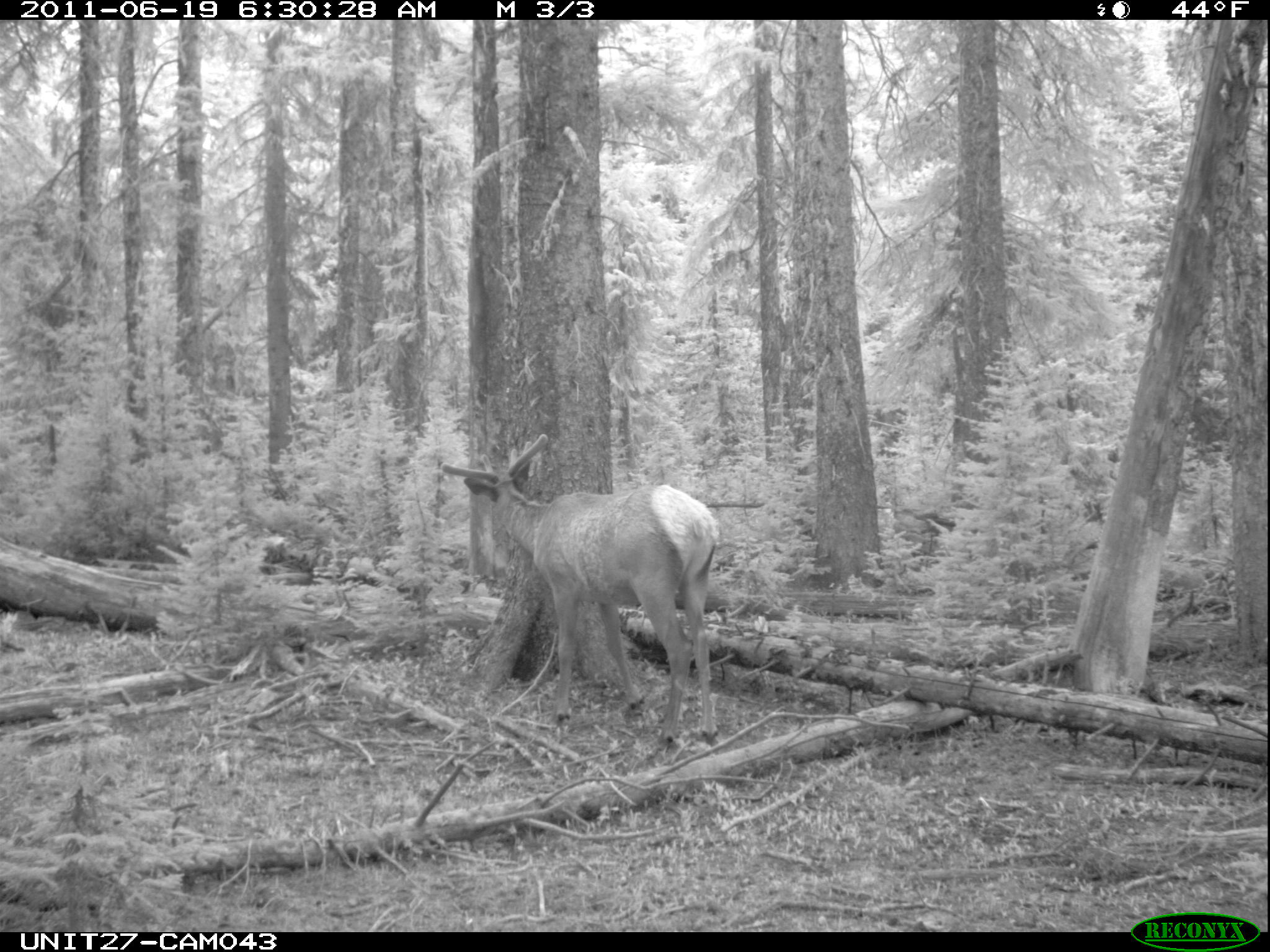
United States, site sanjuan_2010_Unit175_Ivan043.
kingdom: Animalia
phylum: Chordata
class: Mammalia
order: Artiodactyla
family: Cervidae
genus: Cervus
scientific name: Cervus elaphus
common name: red deer